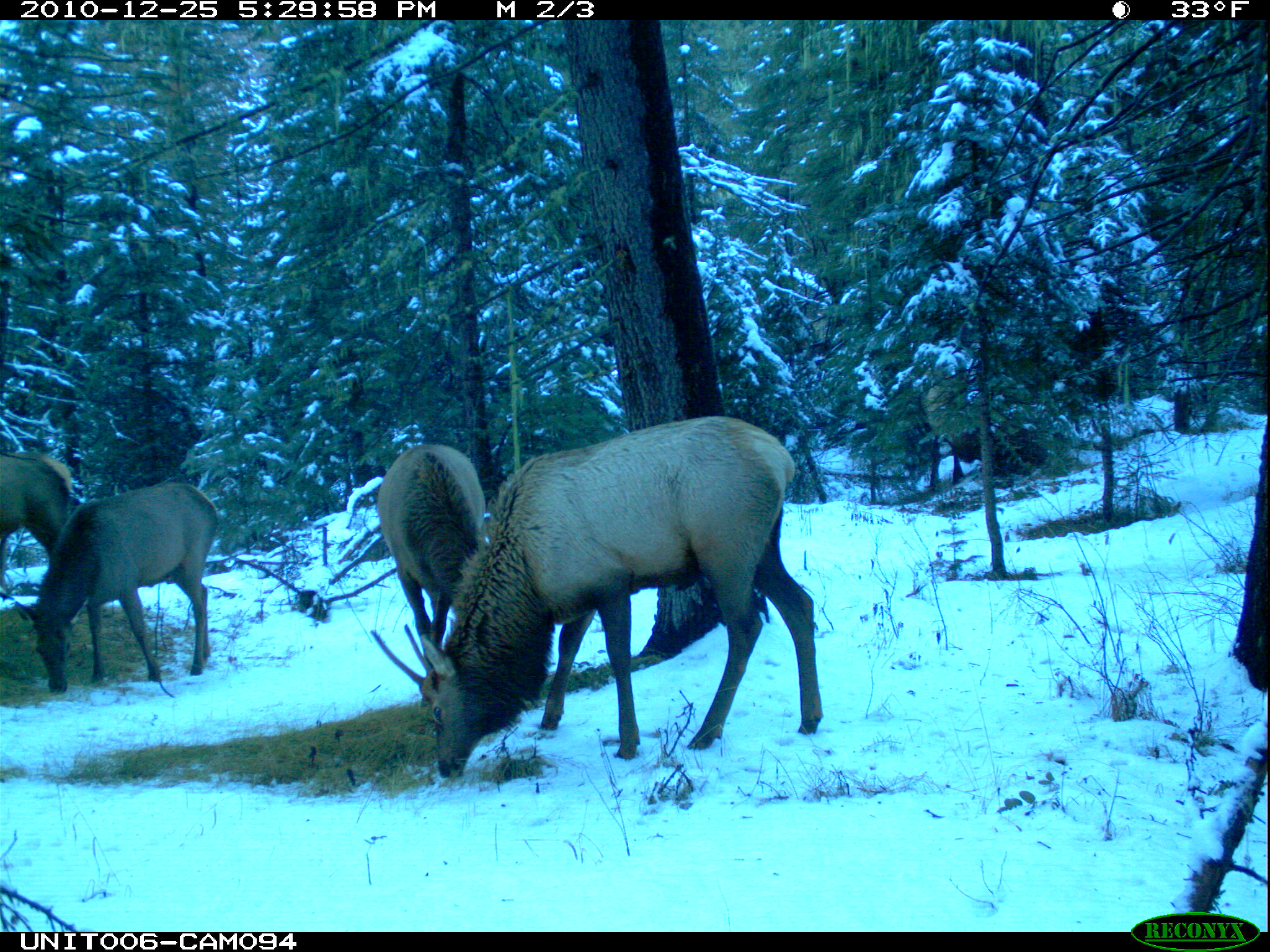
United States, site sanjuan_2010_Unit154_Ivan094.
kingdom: Animalia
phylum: Chordata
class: Mammalia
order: Artiodactyla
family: Cervidae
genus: Cervus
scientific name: Cervus elaphus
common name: red deer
Cervus elaphus (red deer).